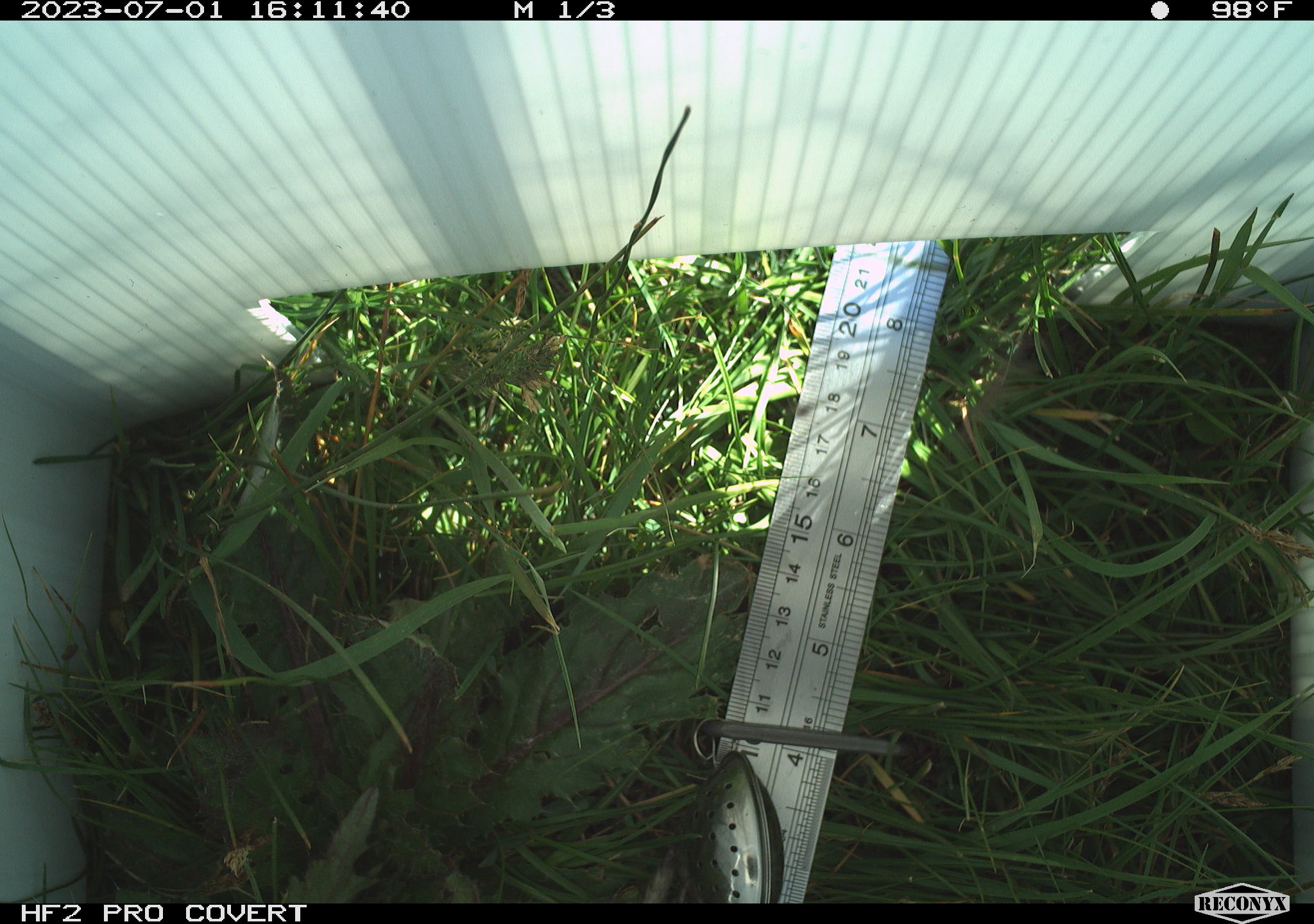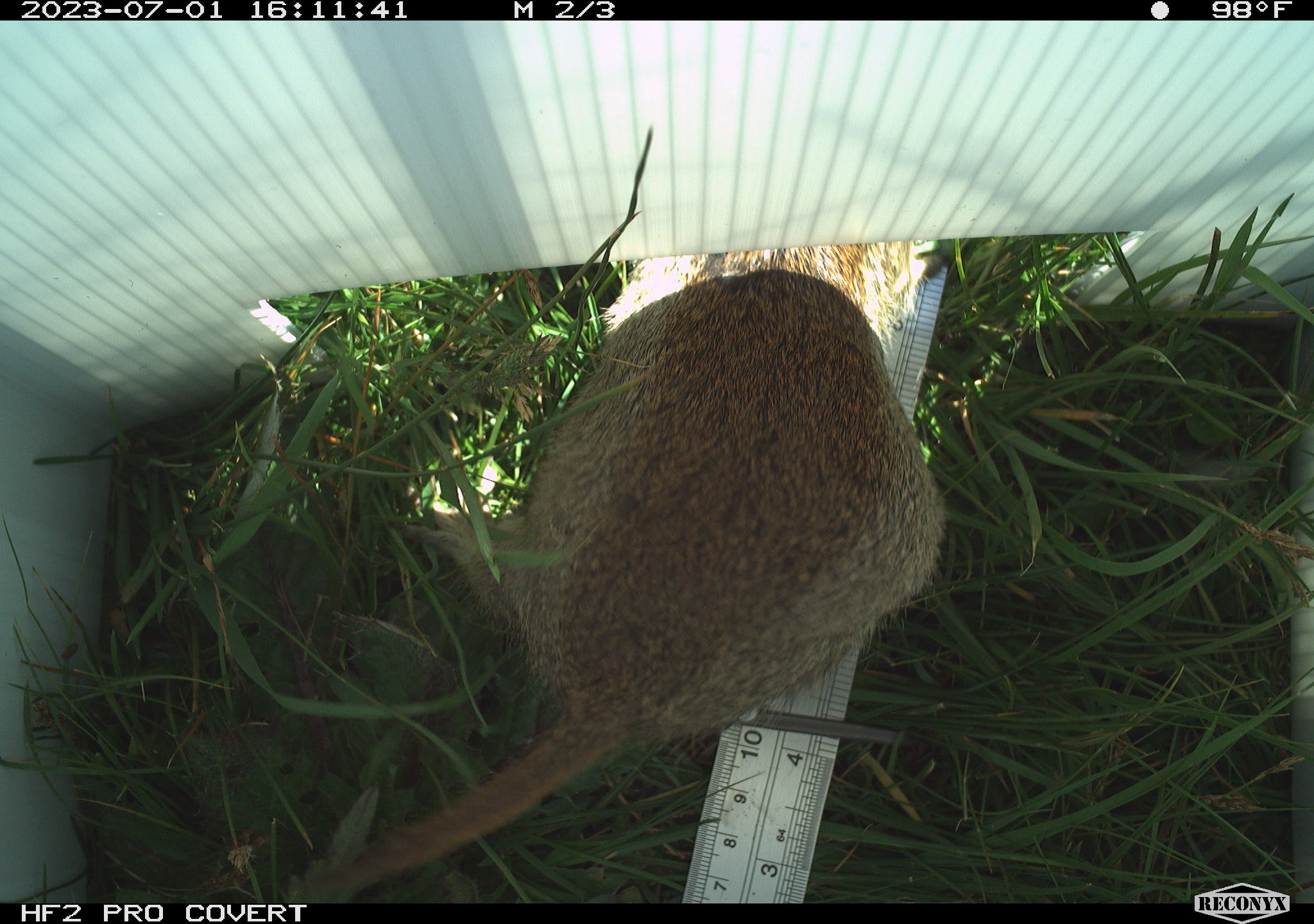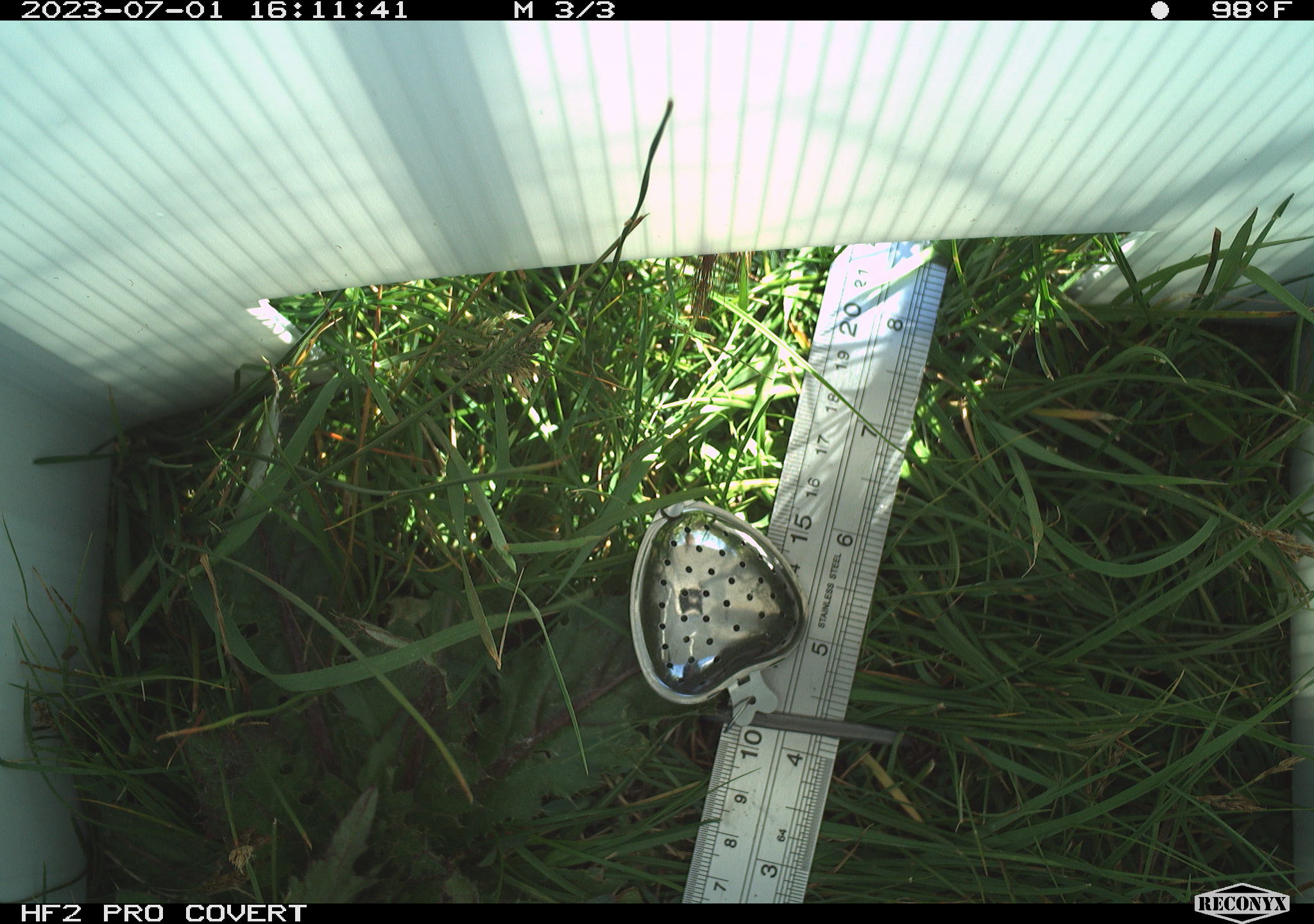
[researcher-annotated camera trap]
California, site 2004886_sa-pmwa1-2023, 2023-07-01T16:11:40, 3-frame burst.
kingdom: Animalia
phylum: Chordata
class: Mammalia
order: Rodentia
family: Sciuridae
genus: Urocitellus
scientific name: Urocitellus beldingi beldingi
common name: belding's ground squirrel